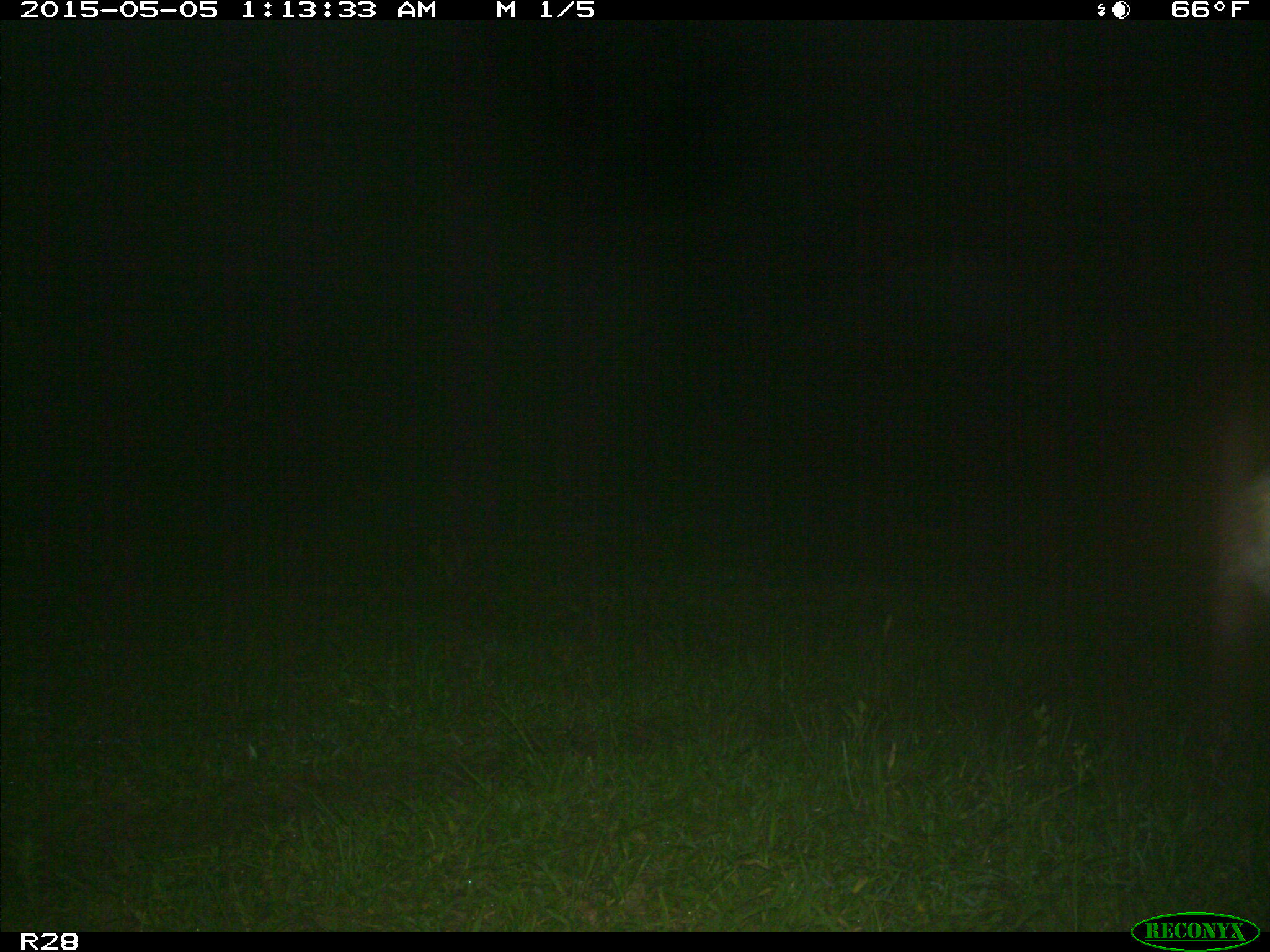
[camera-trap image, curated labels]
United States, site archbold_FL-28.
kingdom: Animalia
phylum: Chordata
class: Mammalia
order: Artiodactyla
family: Bovidae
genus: Bos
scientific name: Bos taurus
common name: domestic cow